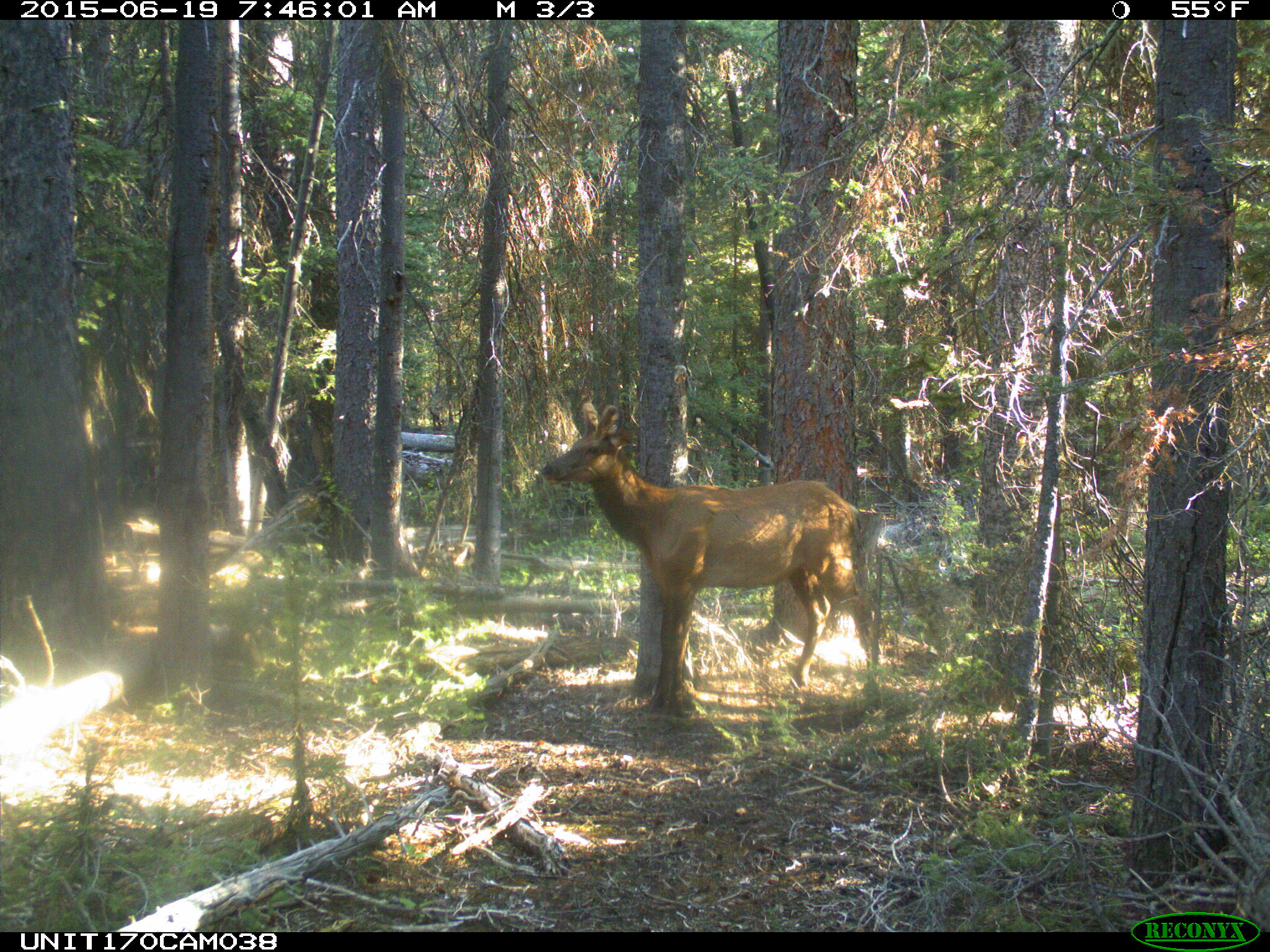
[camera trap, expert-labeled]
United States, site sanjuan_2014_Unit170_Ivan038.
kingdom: Animalia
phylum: Chordata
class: Mammalia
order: Artiodactyla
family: Cervidae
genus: Cervus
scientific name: Cervus elaphus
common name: red deer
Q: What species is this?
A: Cervus elaphus (red deer).